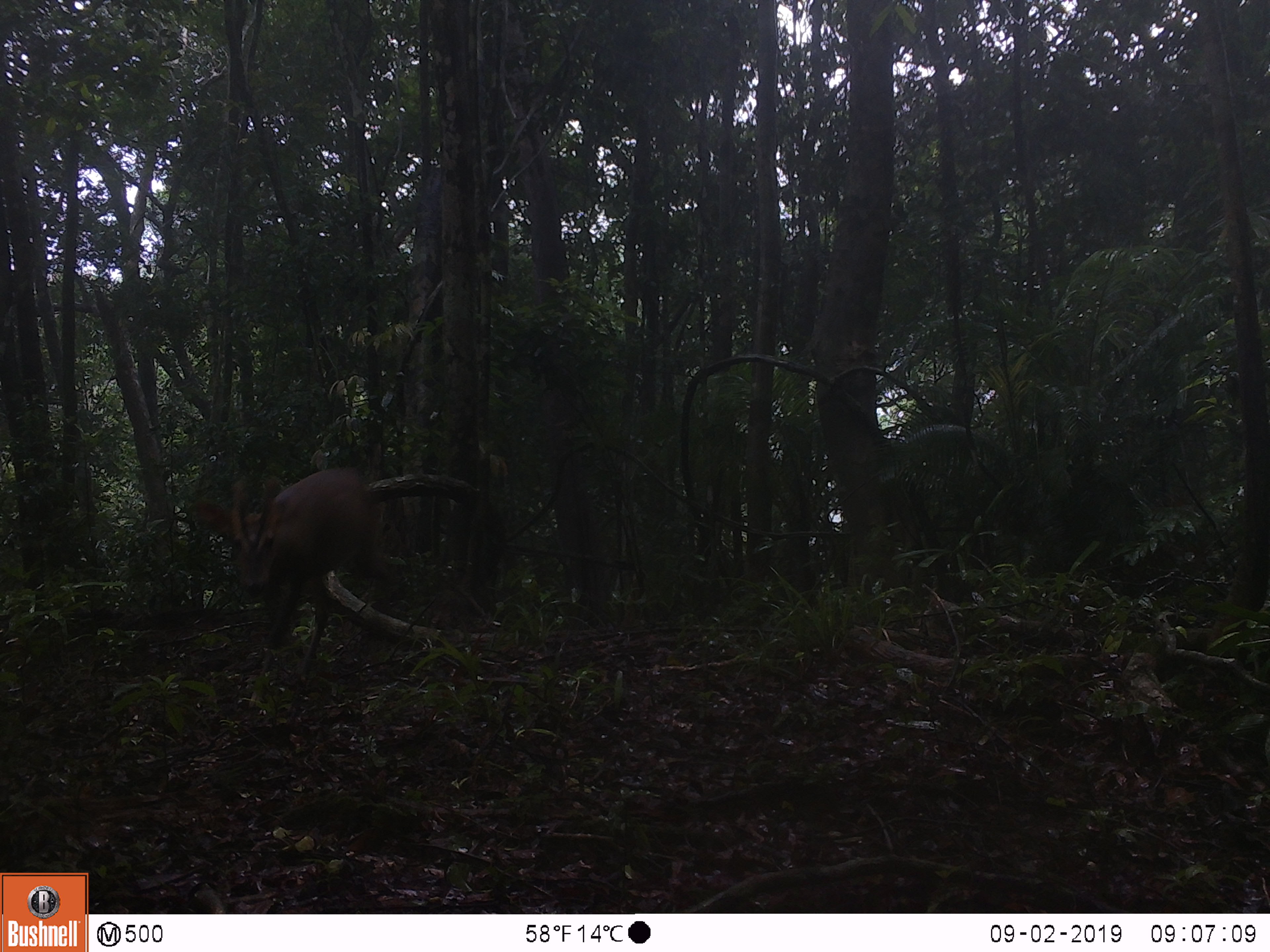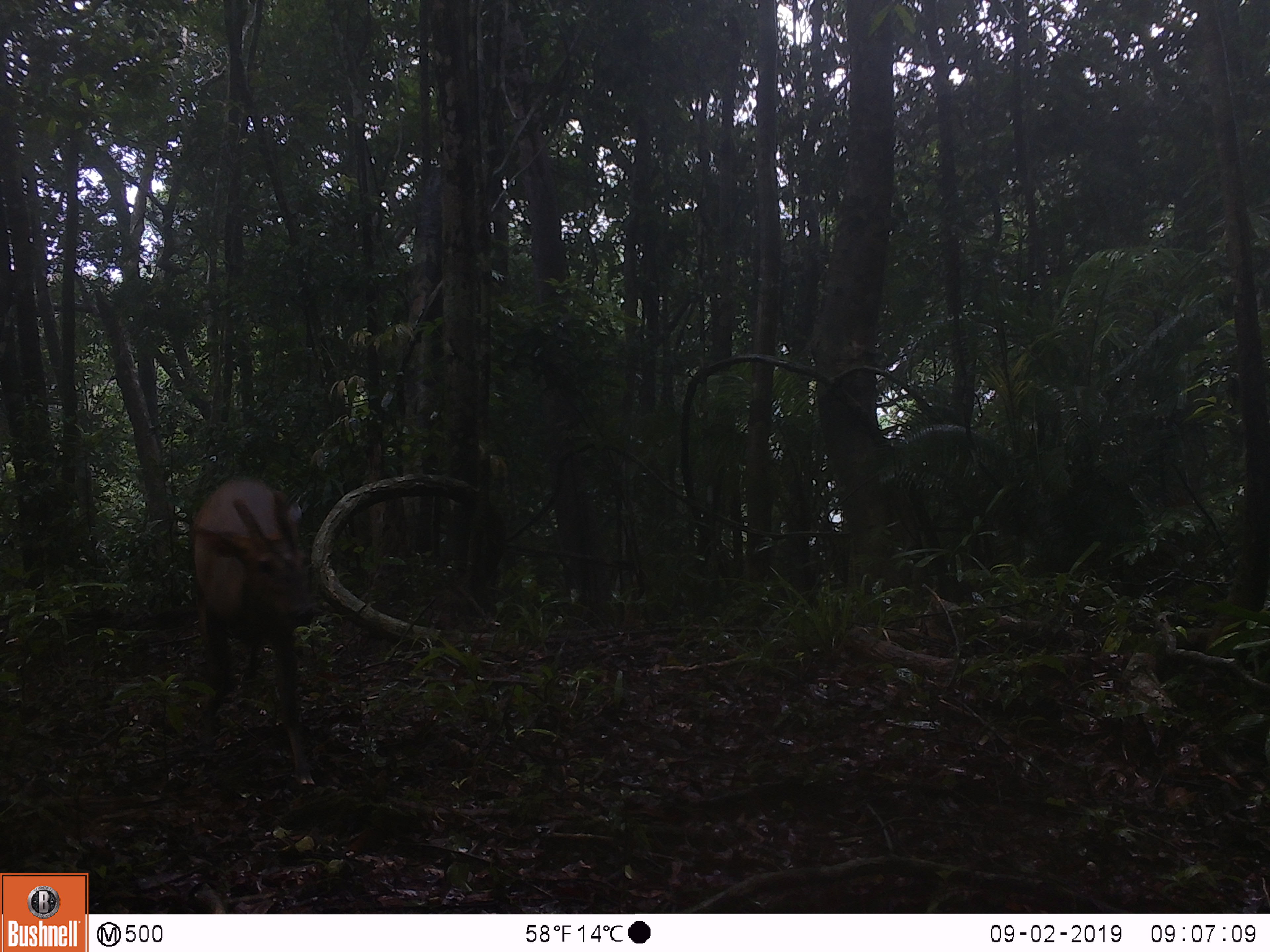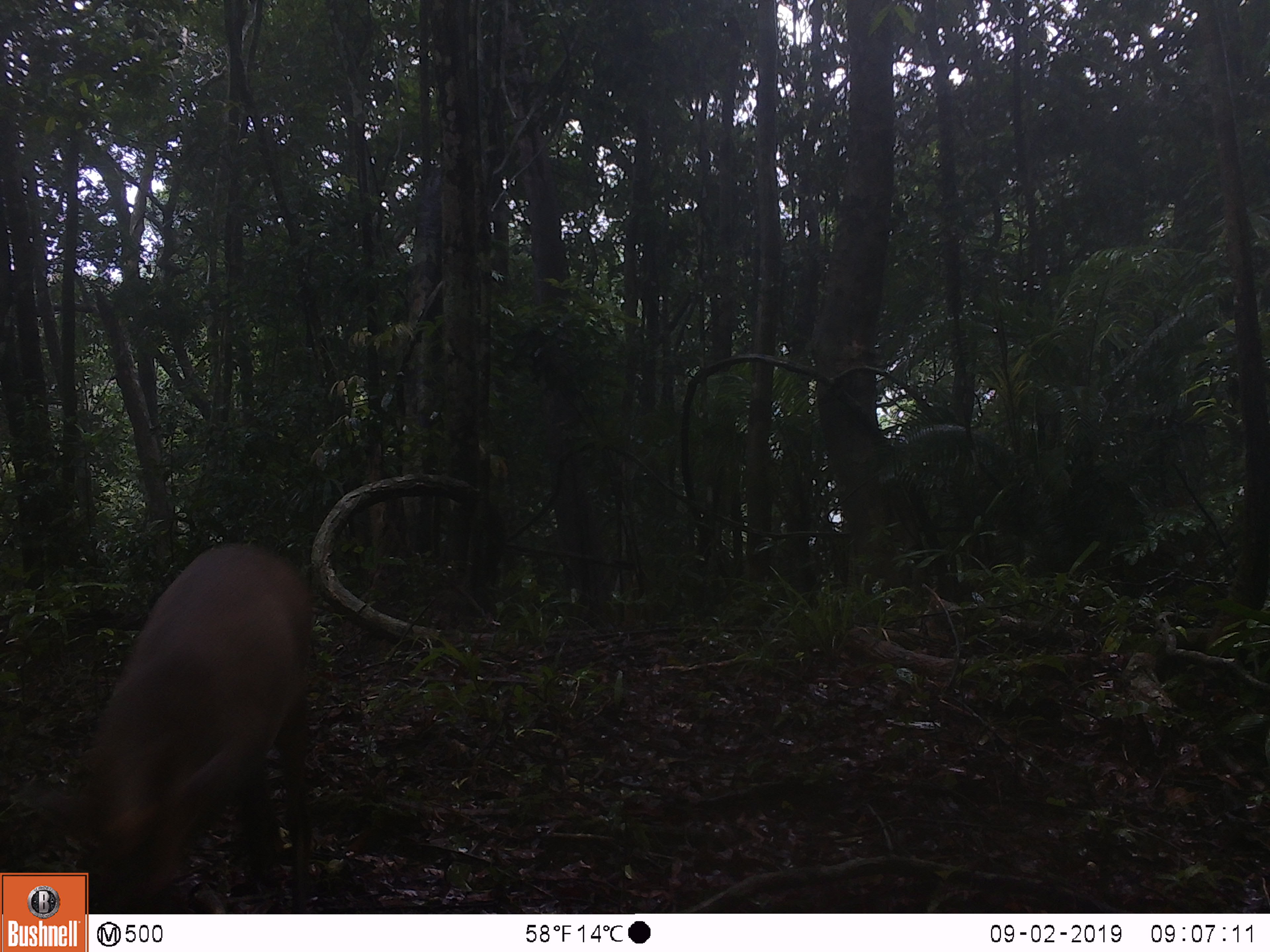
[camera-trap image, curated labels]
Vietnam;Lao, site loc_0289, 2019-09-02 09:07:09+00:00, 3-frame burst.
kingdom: Animalia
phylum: Chordata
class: Mammalia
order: Artiodactyla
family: Cervidae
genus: Muntiacus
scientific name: Muntiacus vuquangensis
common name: large-antlered muntjac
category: large antlered muntjac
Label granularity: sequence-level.